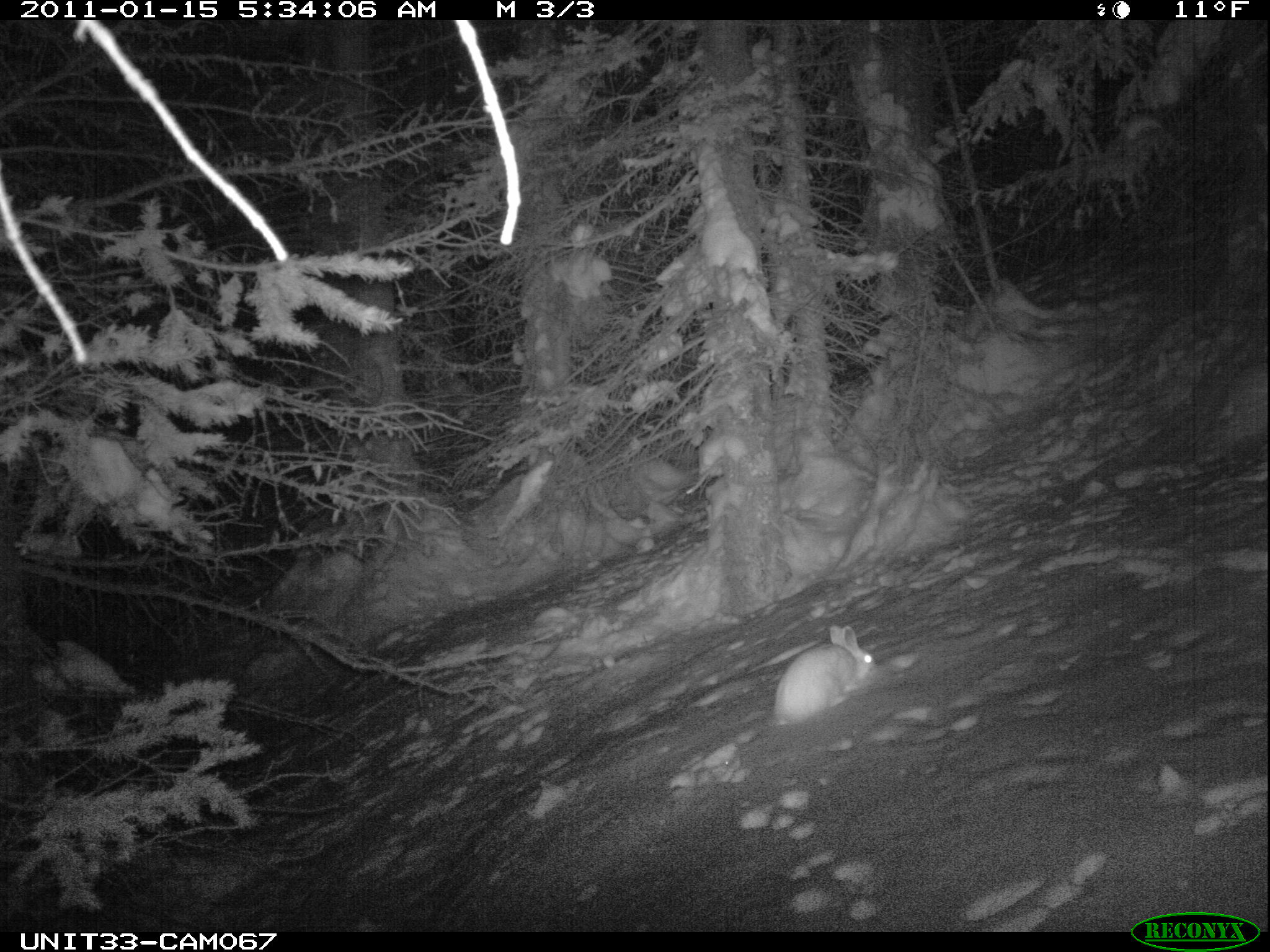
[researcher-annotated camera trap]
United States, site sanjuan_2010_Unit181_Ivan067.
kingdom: Animalia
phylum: Chordata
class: Mammalia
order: Lagomorpha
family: Leporidae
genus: Lepus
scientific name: Lepus americanus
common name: snowshoe hare